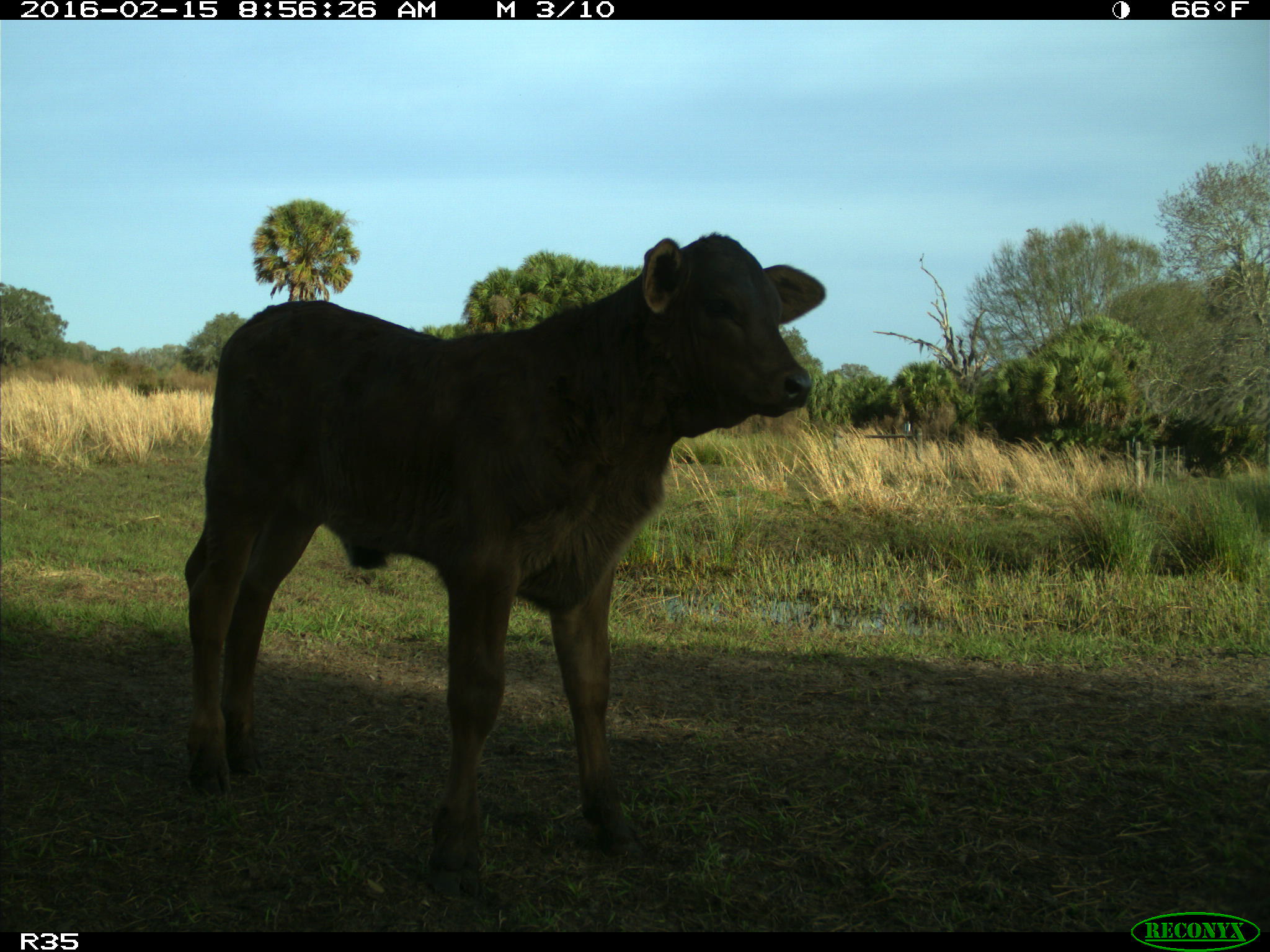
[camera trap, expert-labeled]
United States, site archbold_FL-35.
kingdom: Animalia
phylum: Chordata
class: Mammalia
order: Artiodactyla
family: Bovidae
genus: Bos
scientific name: Bos taurus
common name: domestic cow